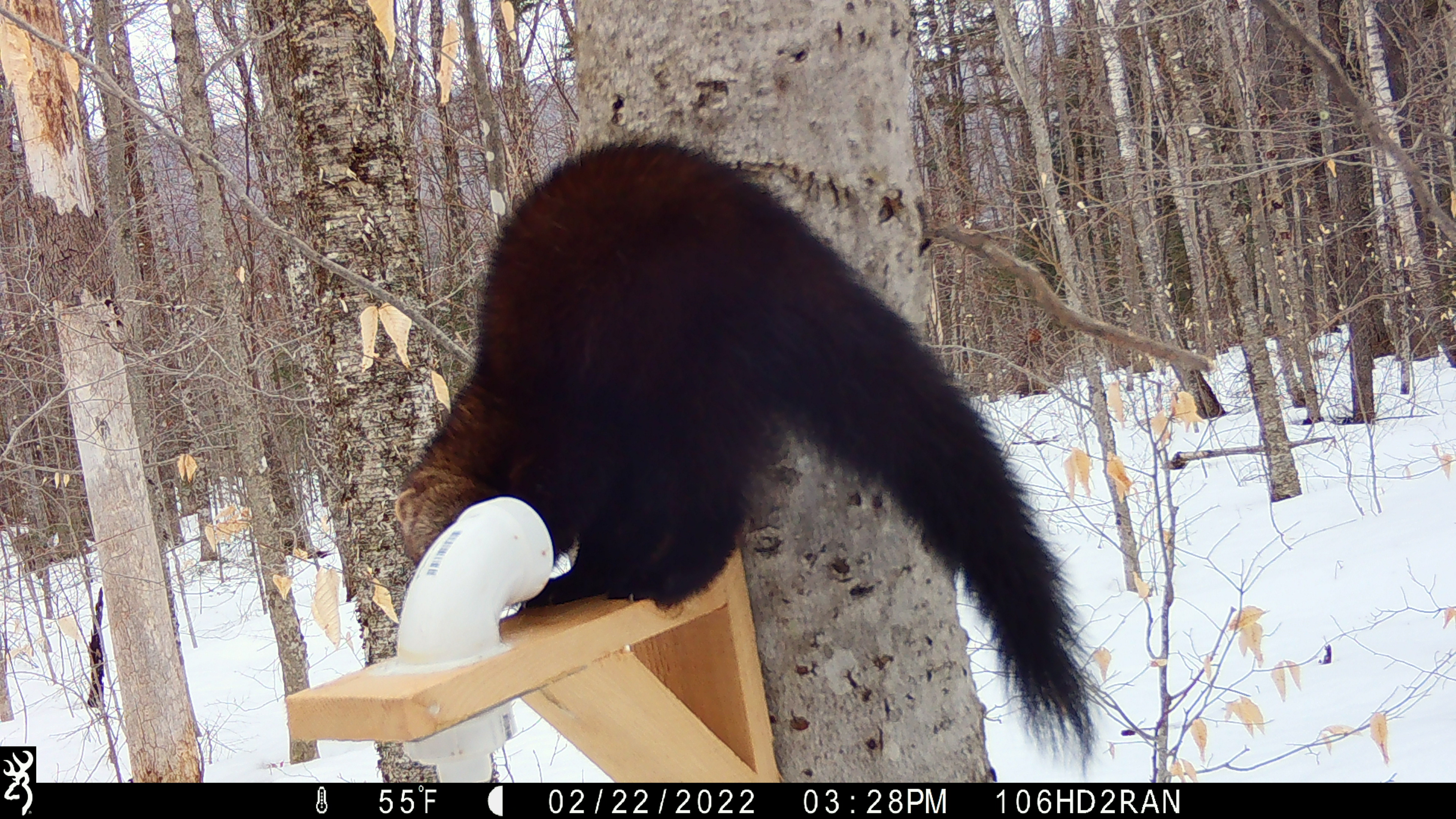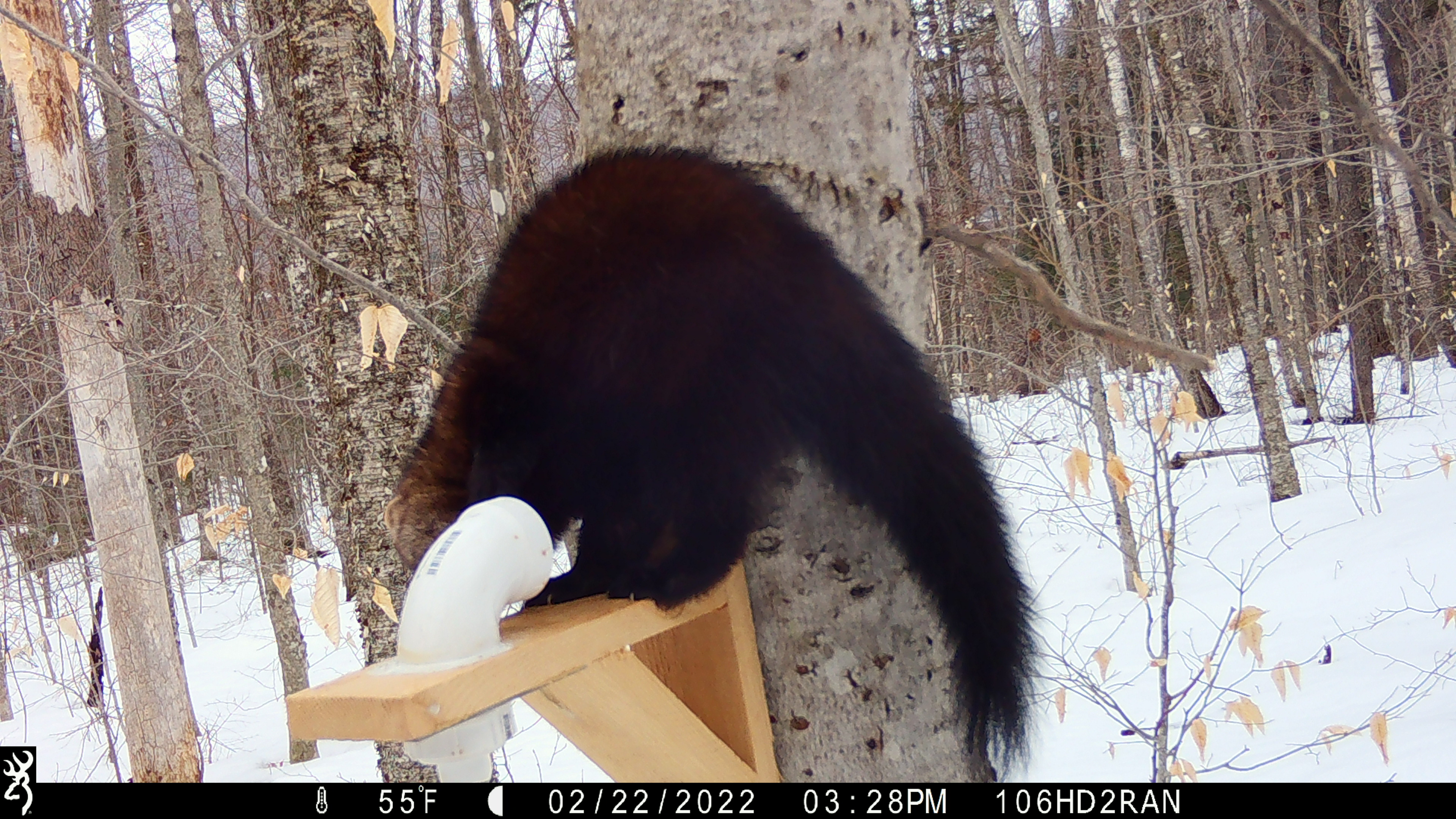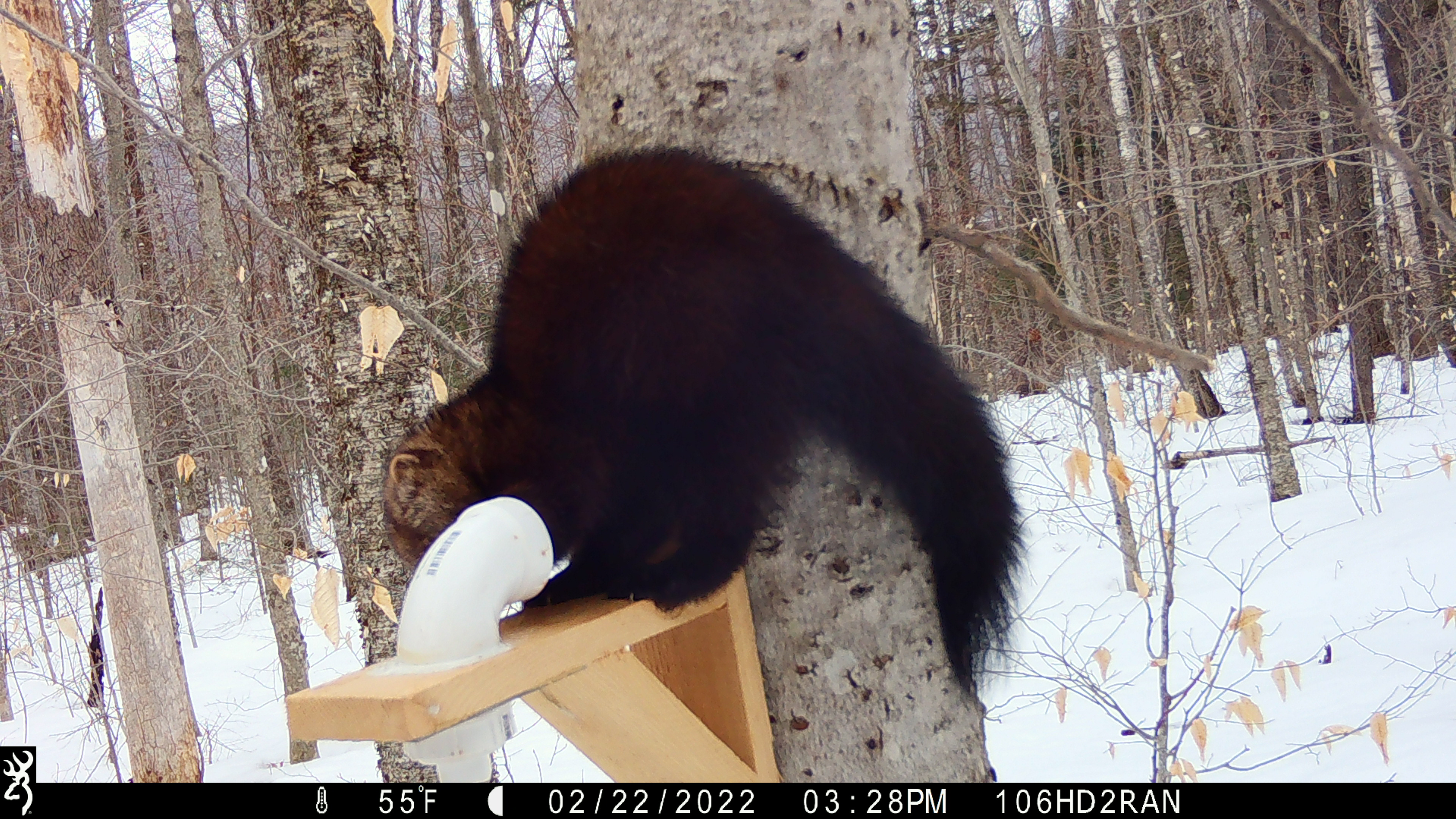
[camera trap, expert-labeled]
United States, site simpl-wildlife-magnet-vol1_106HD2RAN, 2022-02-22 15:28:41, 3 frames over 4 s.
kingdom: Animalia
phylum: Chordata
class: Mammalia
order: Carnivora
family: Mustelidae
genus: Pekania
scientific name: Pekania pennanti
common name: fisher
Fisher (Pekania pennanti).